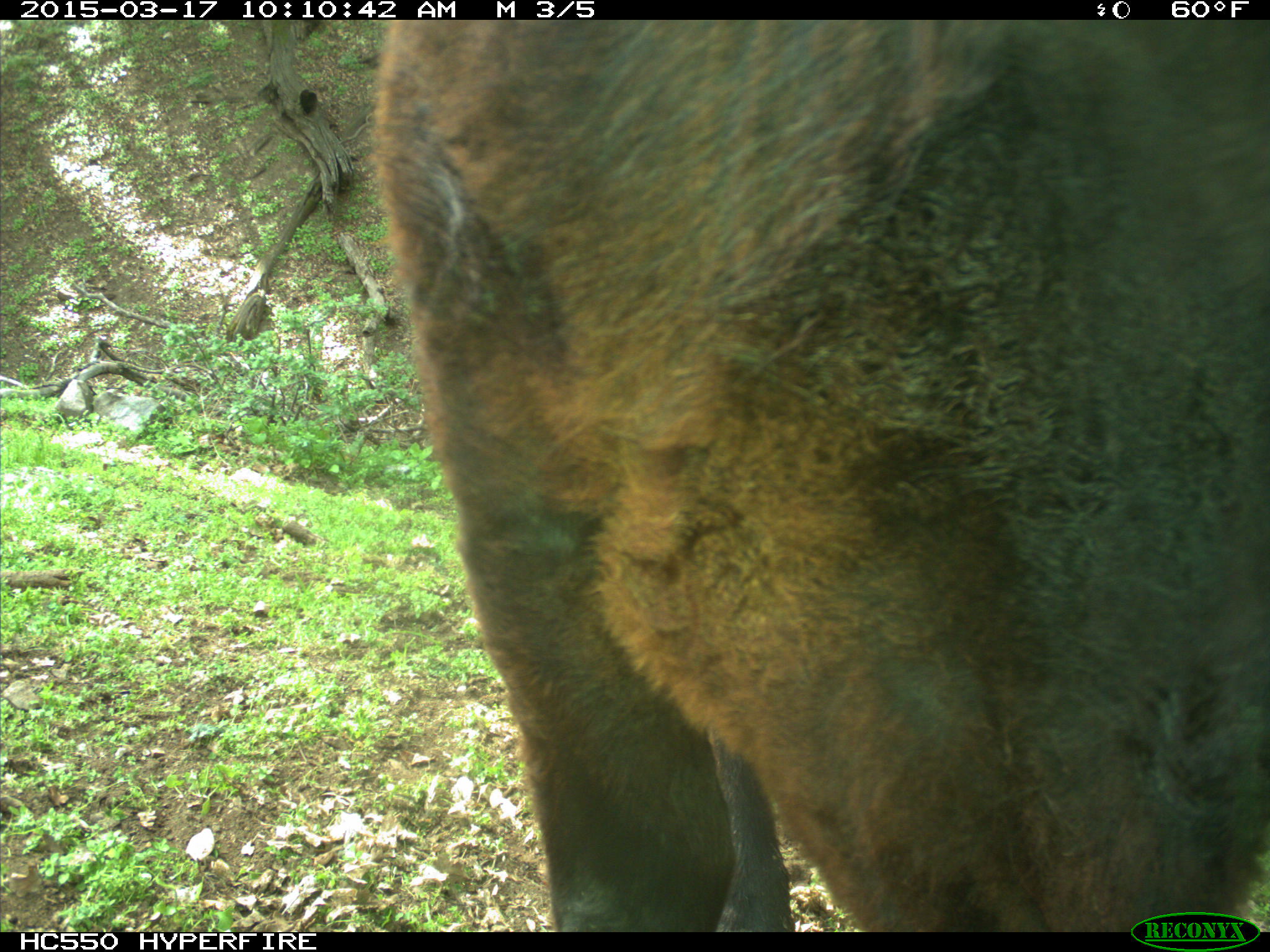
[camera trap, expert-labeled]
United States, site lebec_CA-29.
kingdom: Animalia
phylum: Chordata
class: Mammalia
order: Artiodactyla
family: Bovidae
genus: Bos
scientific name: Bos taurus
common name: domestic cow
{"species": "Bos taurus (domestic cow)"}